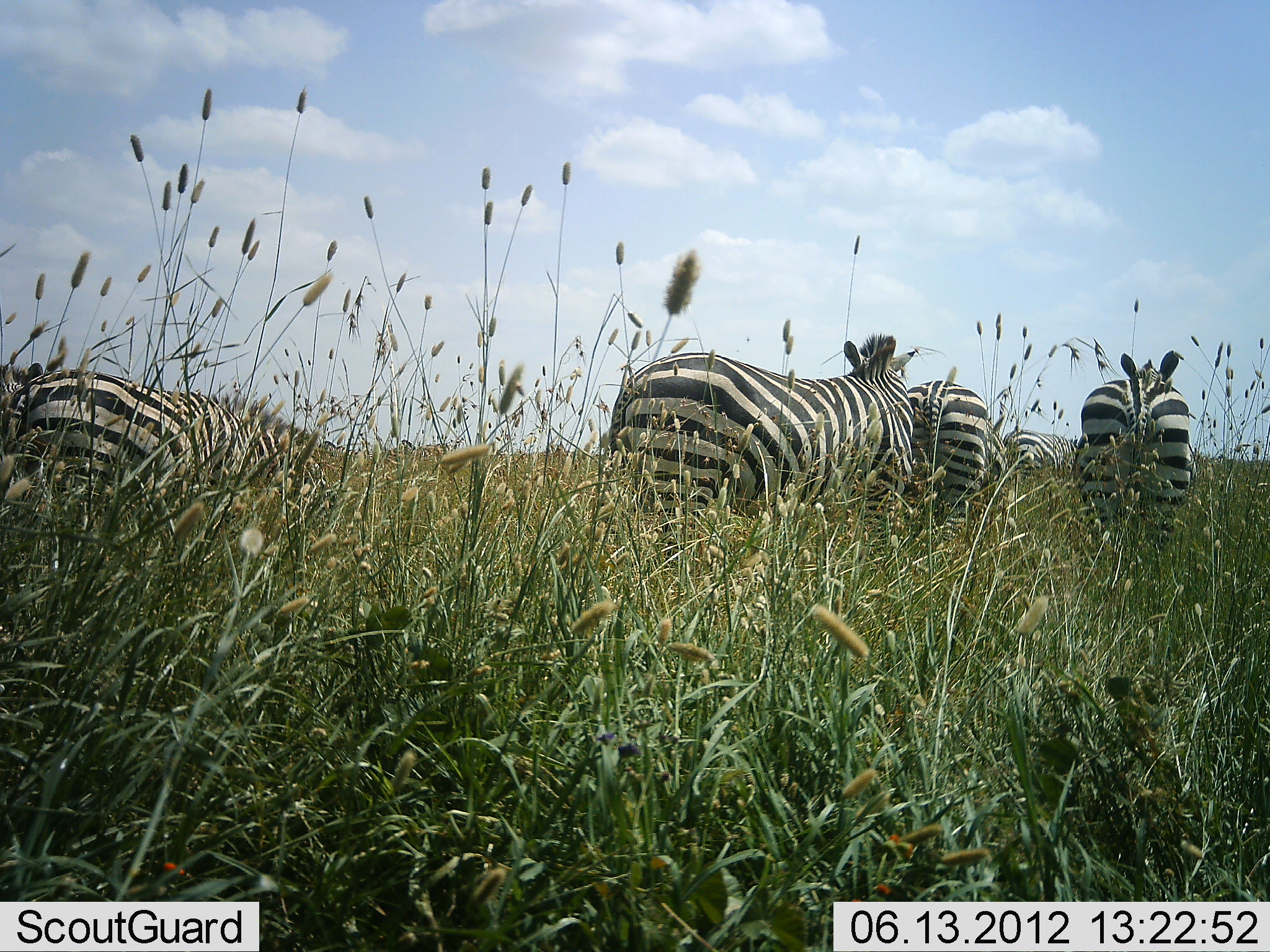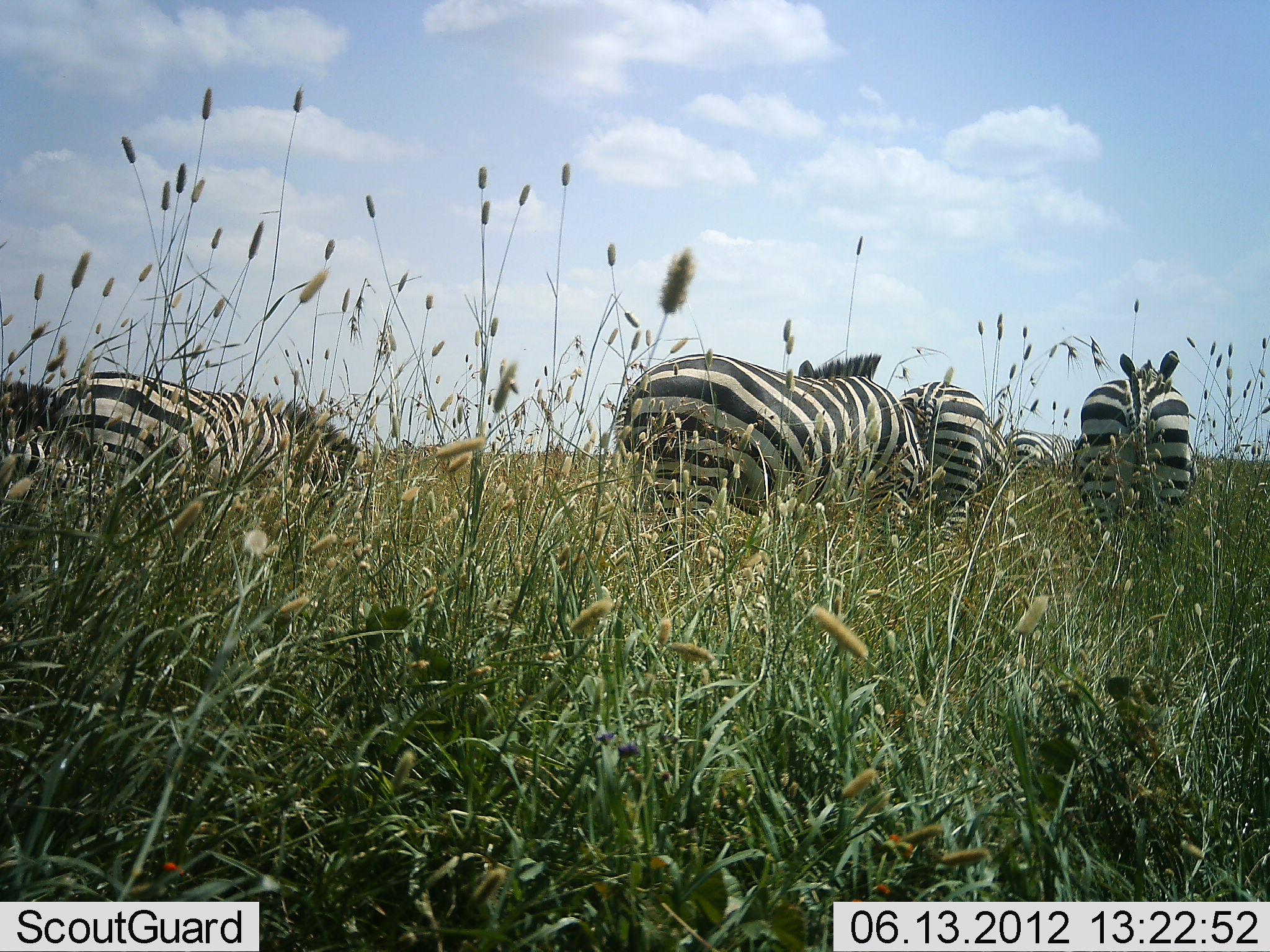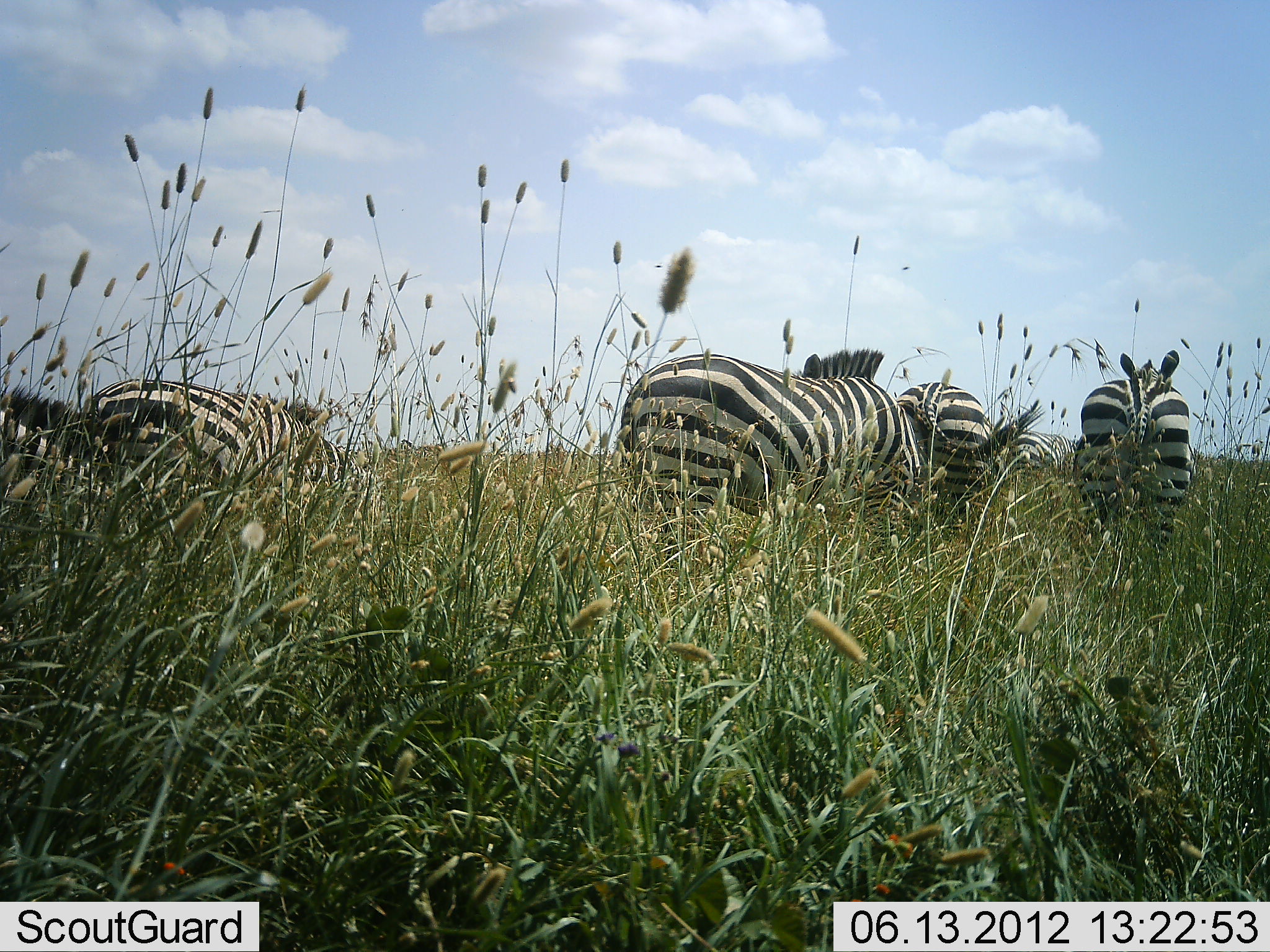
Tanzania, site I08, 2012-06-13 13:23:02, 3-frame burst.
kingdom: Animalia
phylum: Chordata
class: Mammalia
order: Perissodactyla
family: Equidae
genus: Equus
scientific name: Equus quagga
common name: plains zebra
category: zebra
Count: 6.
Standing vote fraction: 60%.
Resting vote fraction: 0%.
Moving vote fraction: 40%.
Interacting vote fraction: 0%.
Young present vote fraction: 0%.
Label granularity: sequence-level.